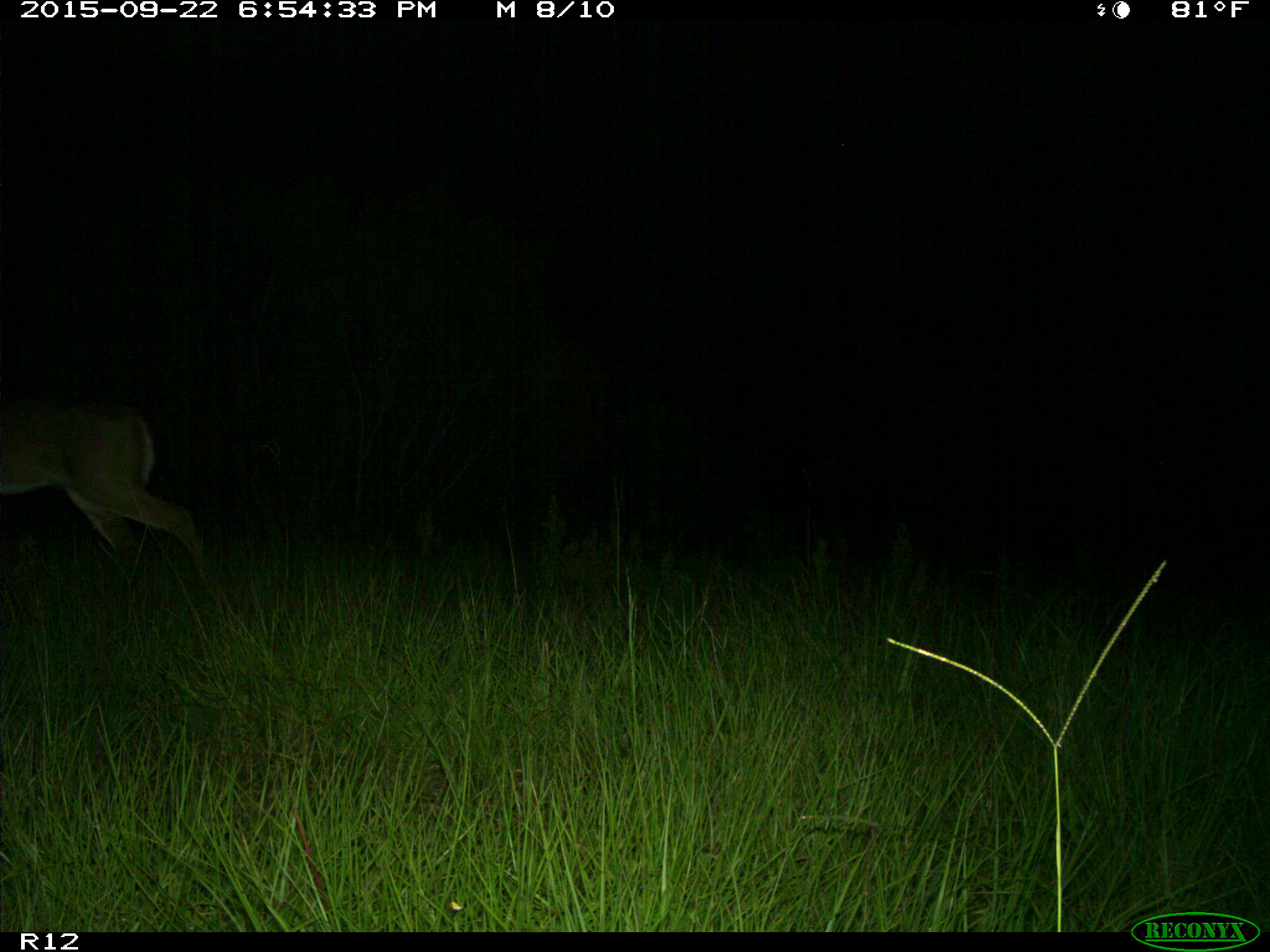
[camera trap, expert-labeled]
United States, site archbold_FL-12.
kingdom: Animalia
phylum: Chordata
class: Mammalia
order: Artiodactyla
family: Cervidae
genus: Odocoileus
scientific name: Odocoileus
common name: deer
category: unidentified deer